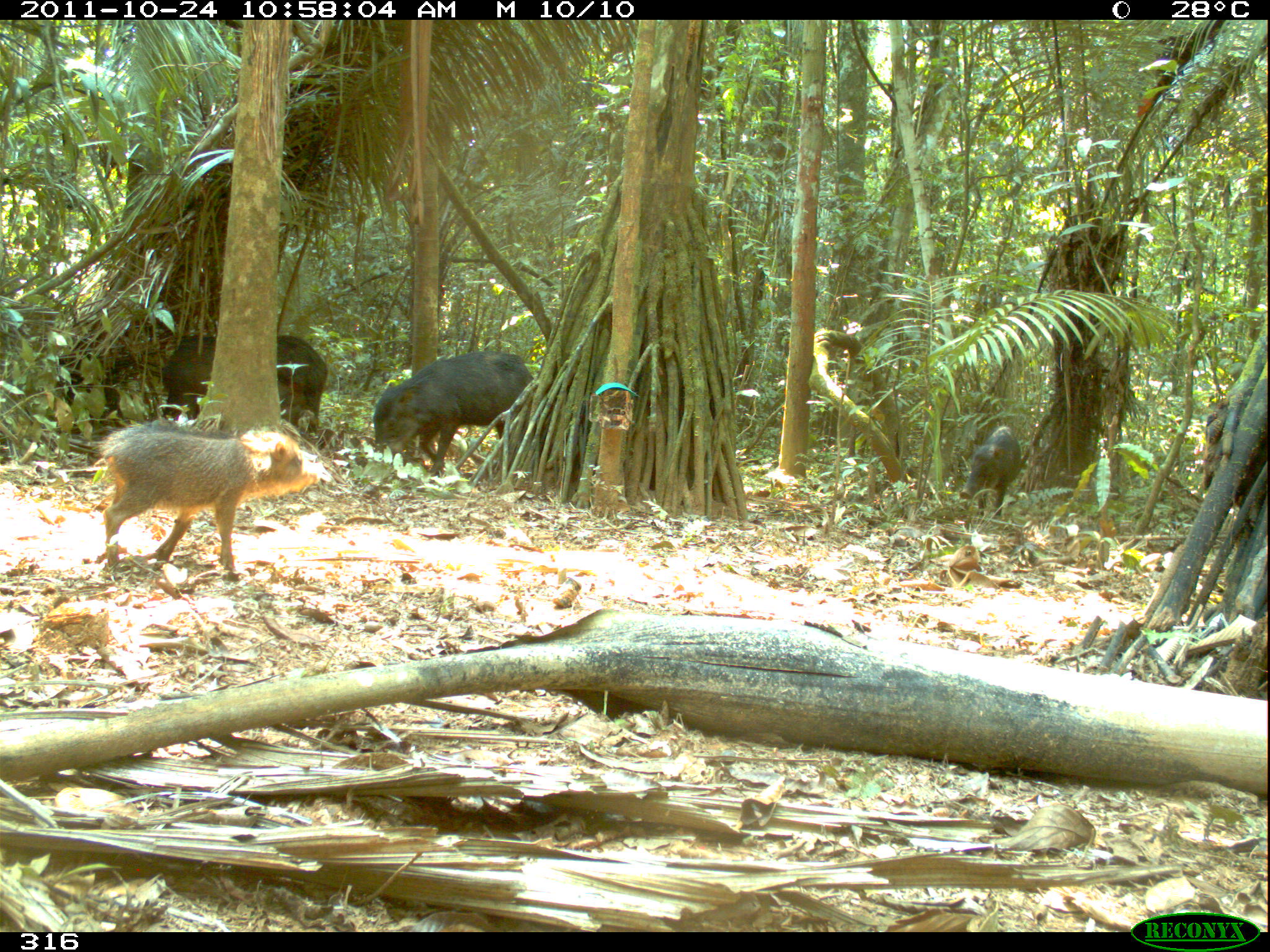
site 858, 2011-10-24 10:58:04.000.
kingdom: Animalia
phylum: Chordata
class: Mammalia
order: Artiodactyla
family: Tayassuidae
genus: Tayassu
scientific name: Tayassu pecari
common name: white-lipped peccary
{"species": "Tayassu pecari (white-lipped peccary)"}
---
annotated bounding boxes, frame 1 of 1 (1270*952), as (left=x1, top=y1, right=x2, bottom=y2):
tayassu pecari: (left=99, top=422, right=323, bottom=572); (left=370, top=350, right=534, bottom=482); (left=151, top=332, right=326, bottom=419); (left=958, top=424, right=1022, bottom=520)